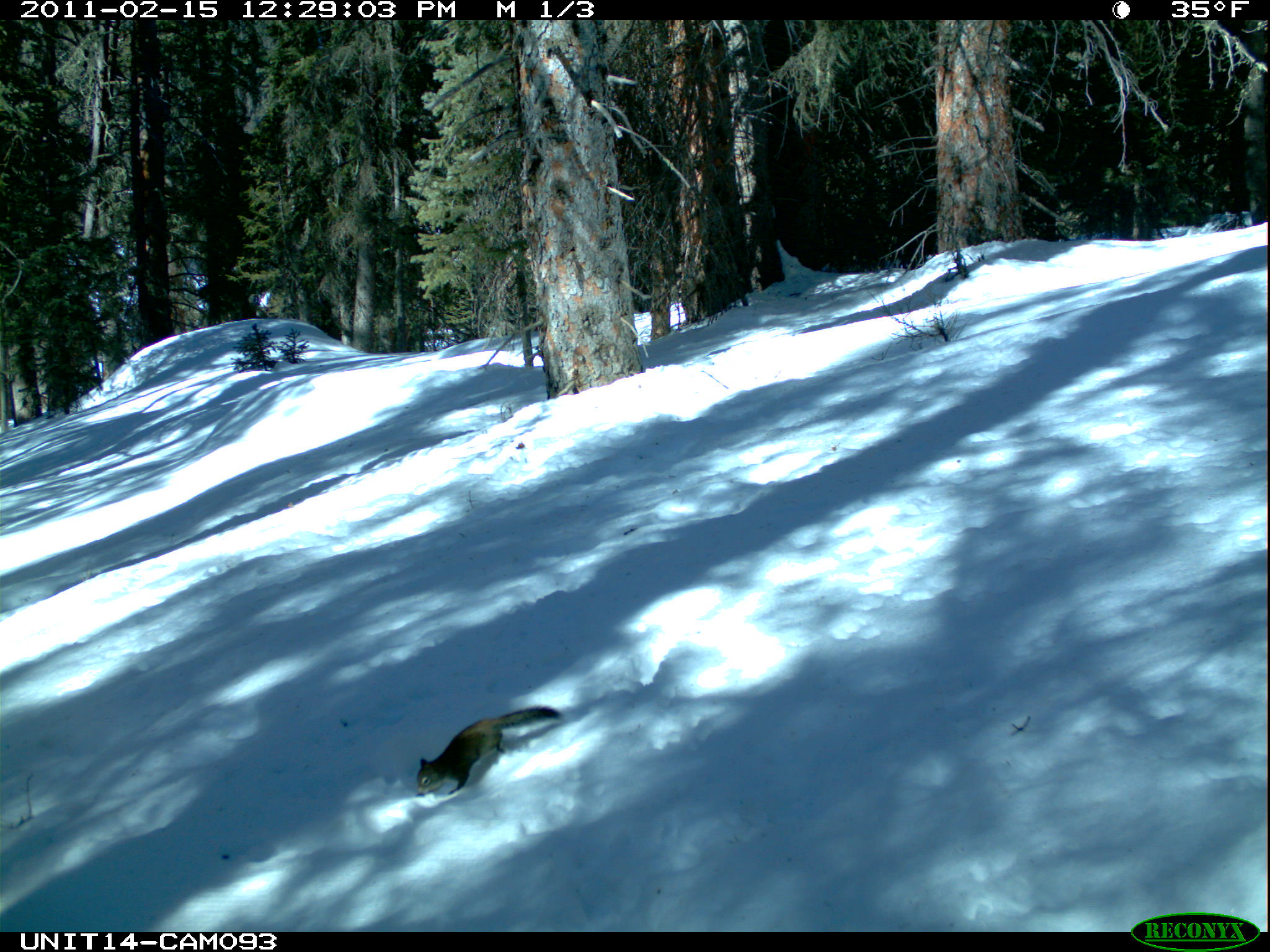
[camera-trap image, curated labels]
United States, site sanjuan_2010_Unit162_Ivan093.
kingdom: Animalia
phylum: Chordata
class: Mammalia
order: Rodentia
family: Sciuridae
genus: Tamiasciurus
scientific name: Tamiasciurus hudsonicus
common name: american red squirrel